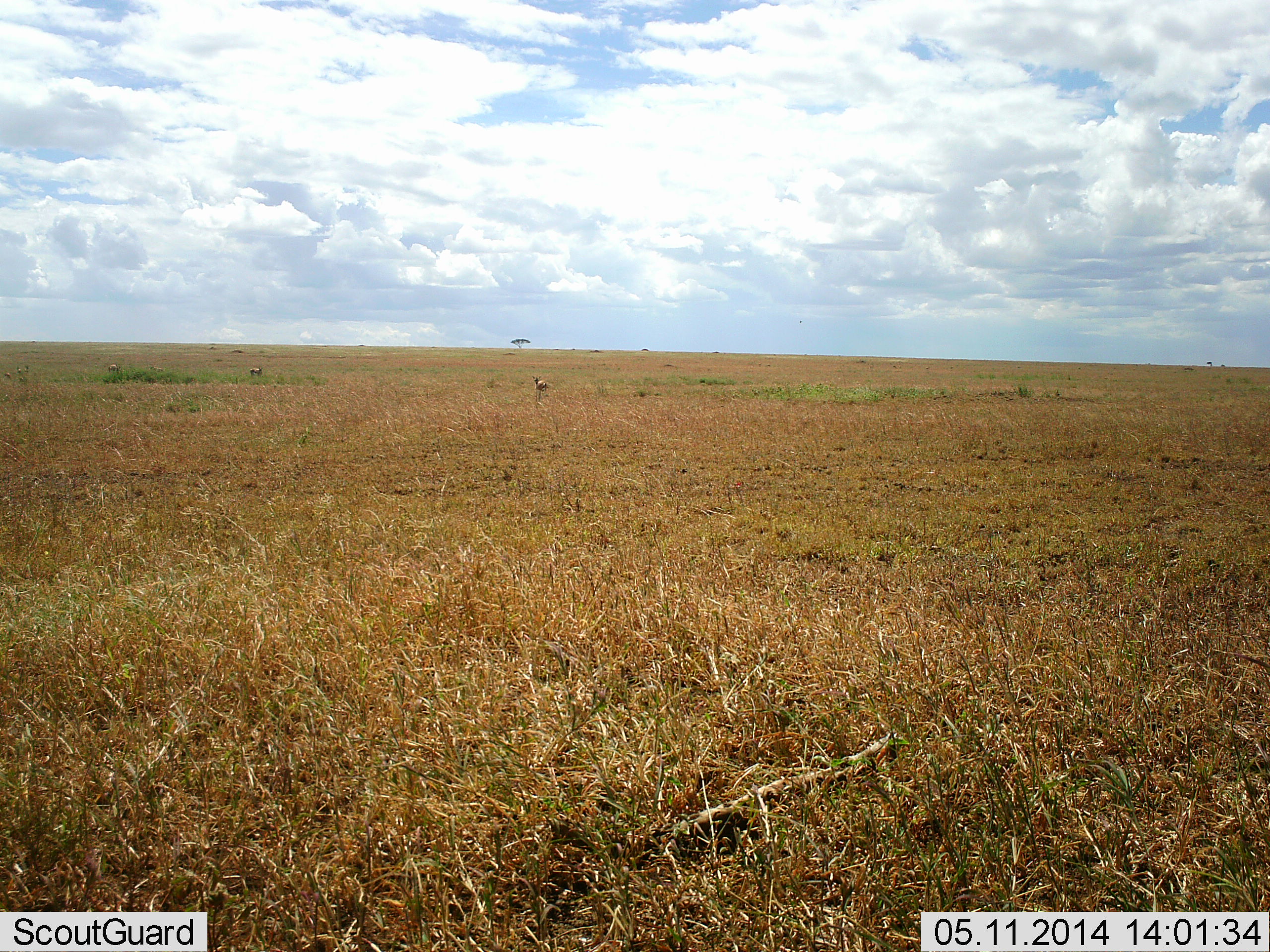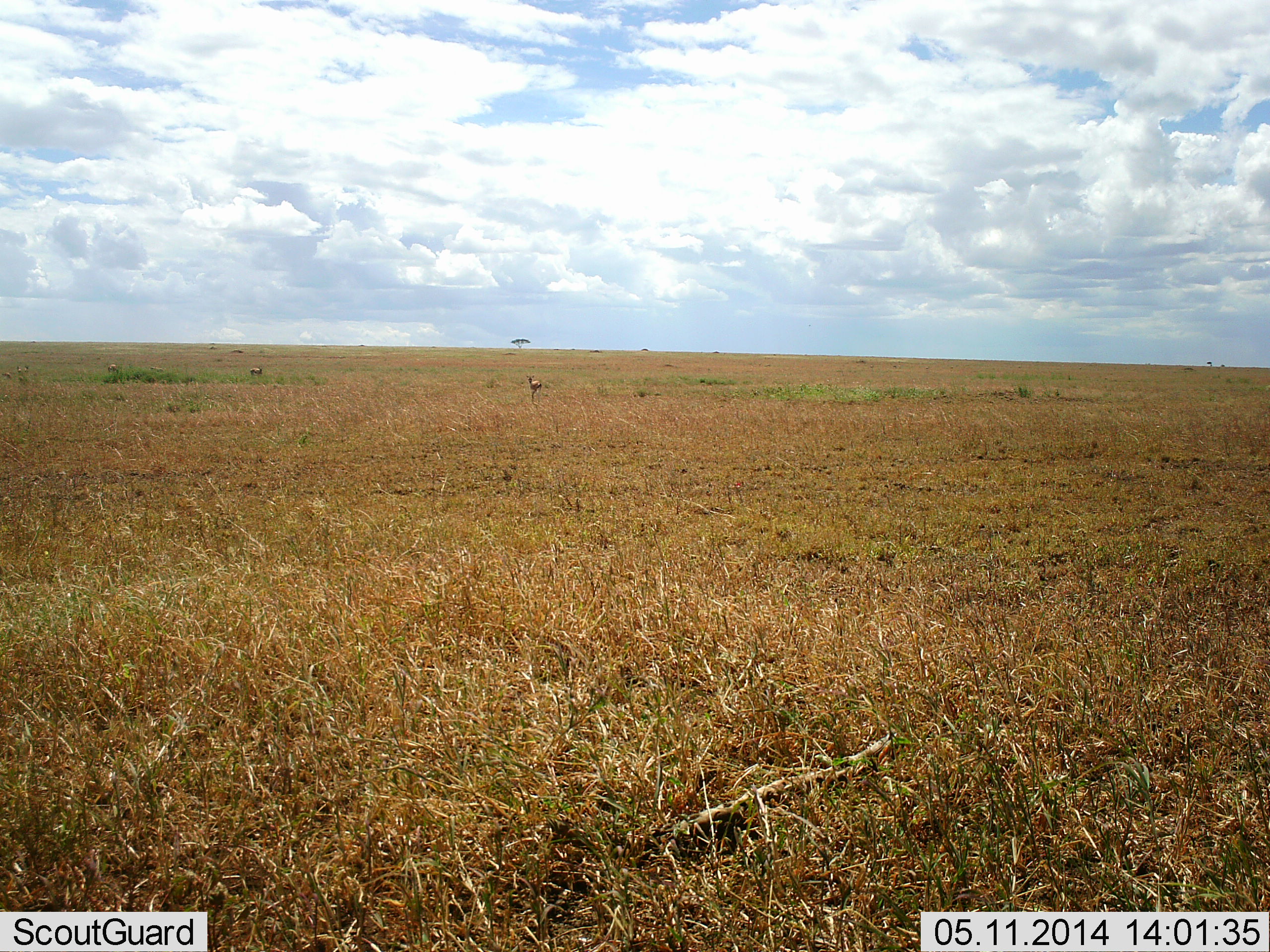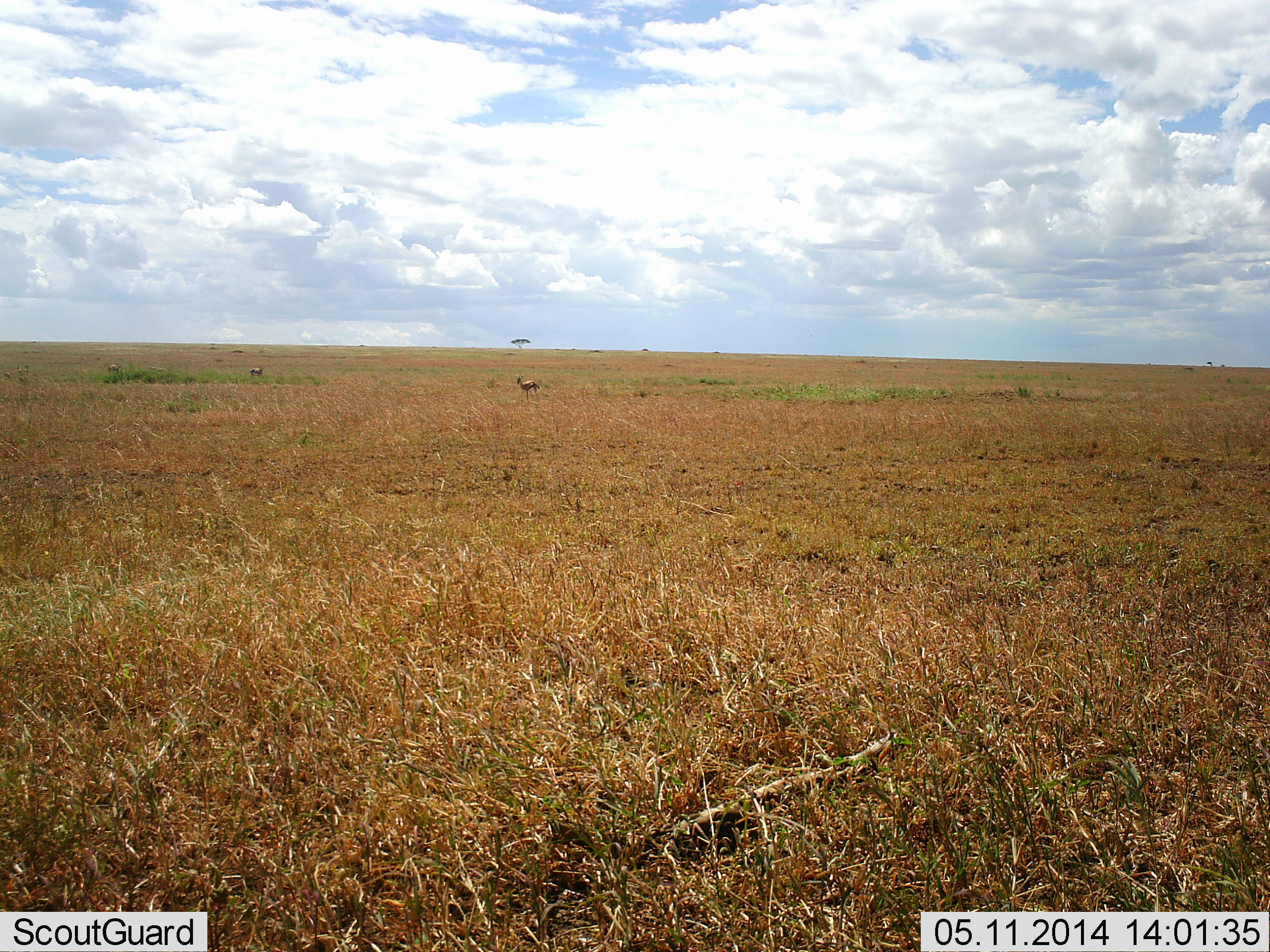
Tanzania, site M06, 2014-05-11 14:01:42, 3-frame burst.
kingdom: Animalia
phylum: Chordata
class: Mammalia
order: Artiodactyla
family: Bovidae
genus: Eudorcas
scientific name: Eudorcas thomsonii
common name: thomson's gazelle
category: gazellethomsons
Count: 2.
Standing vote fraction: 80%.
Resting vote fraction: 0%.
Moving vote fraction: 60%.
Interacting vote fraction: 0%.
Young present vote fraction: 0%.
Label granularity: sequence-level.